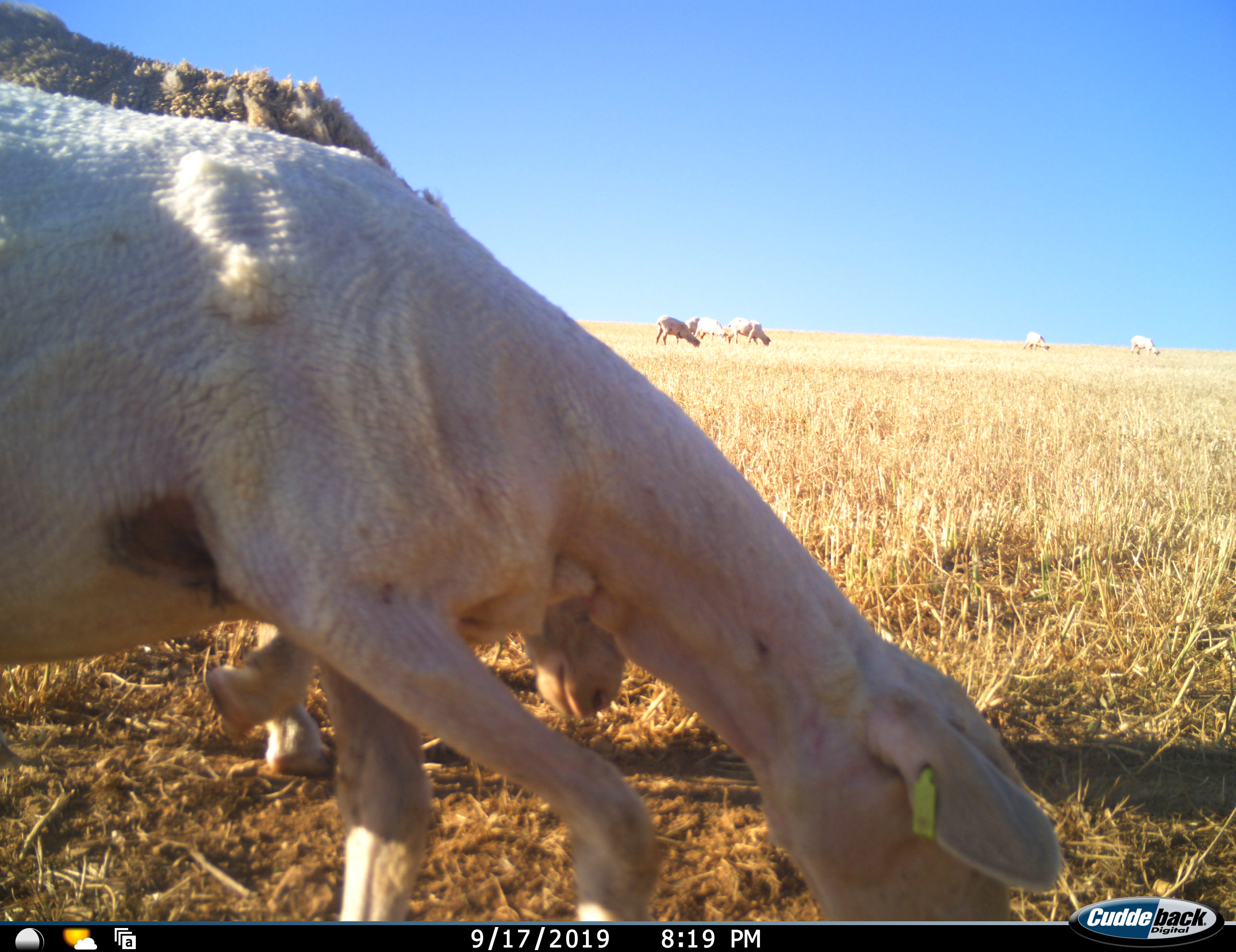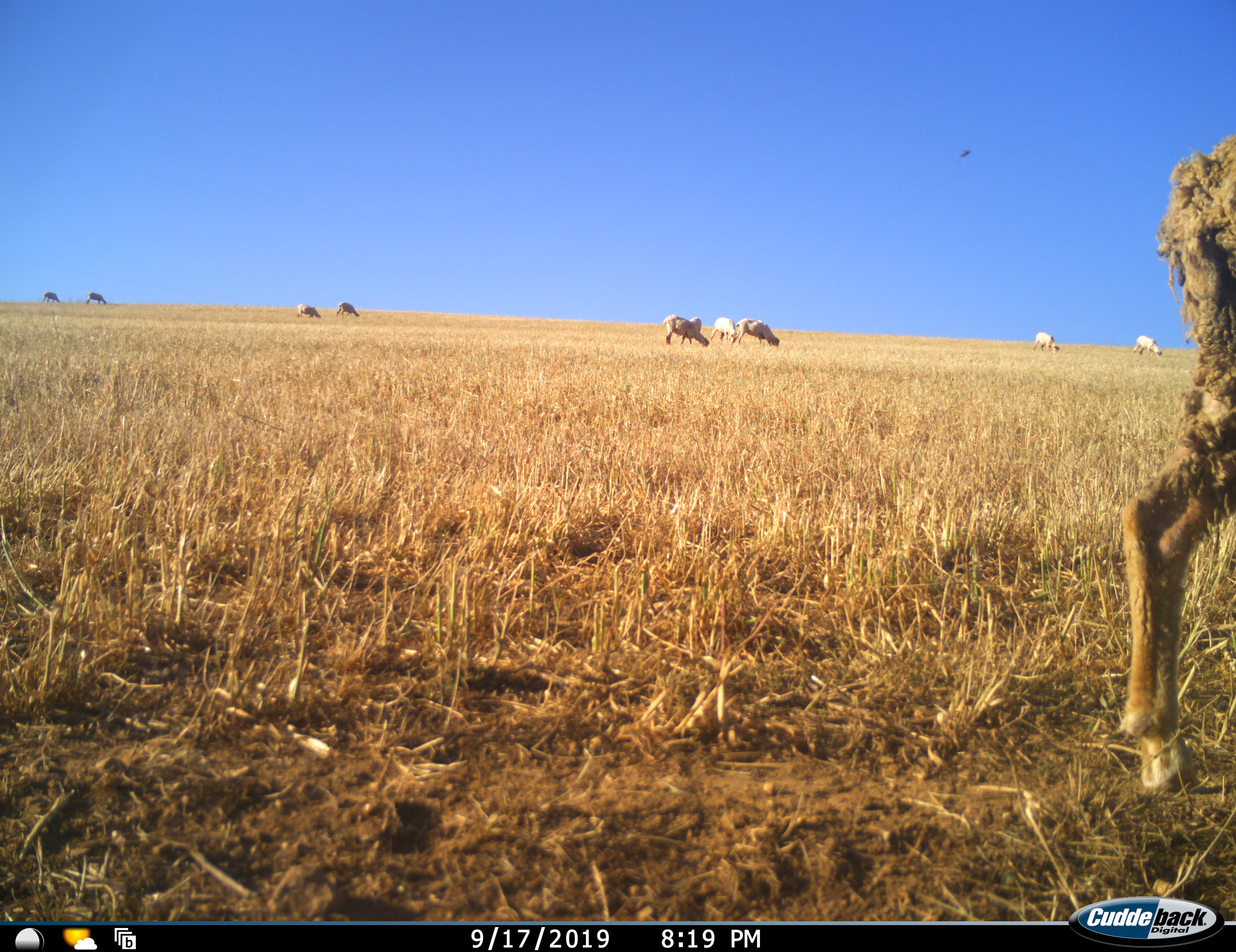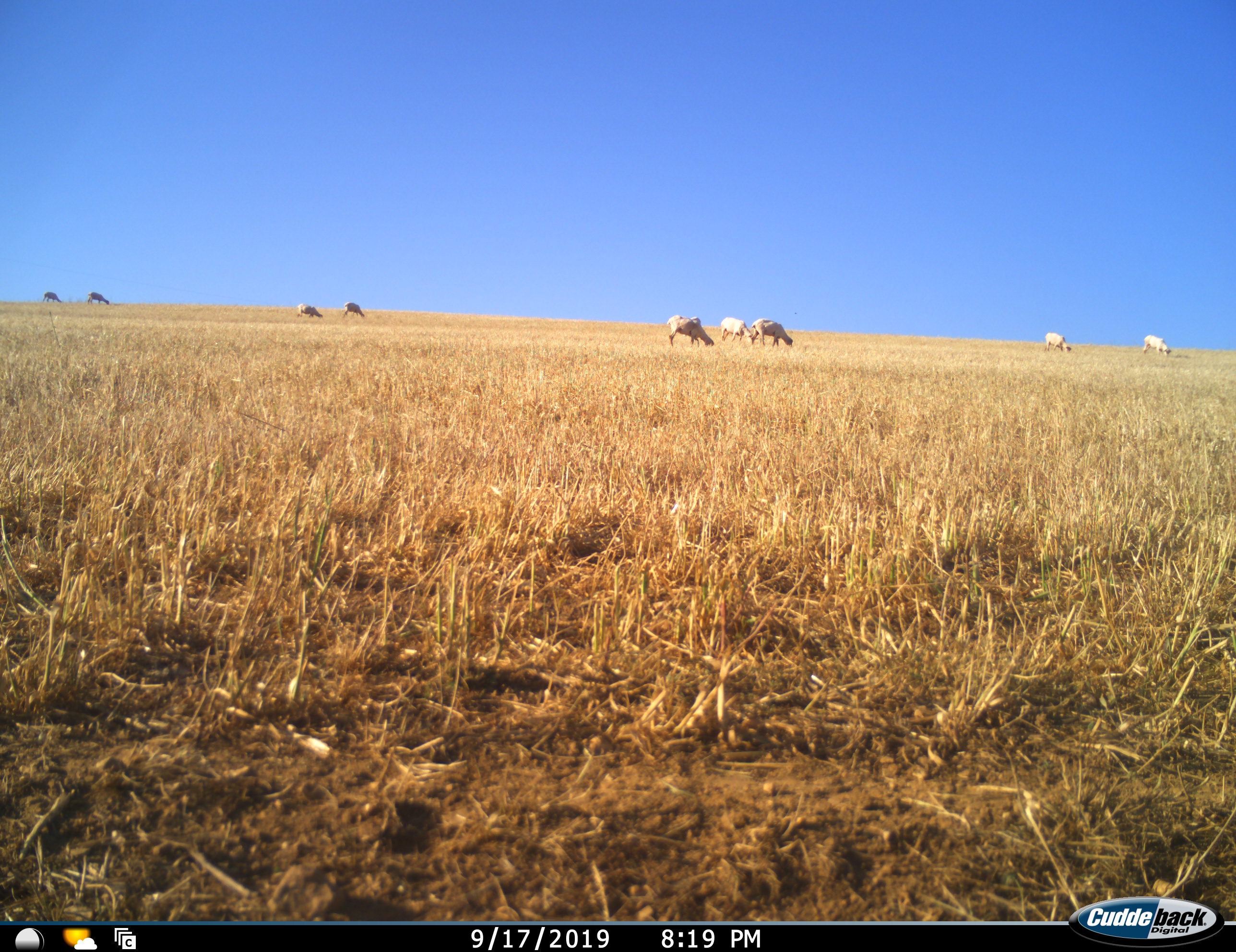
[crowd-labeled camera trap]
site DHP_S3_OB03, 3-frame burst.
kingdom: Animalia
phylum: Chordata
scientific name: Vertebrata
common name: domestic animal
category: domesticanimal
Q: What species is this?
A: Domesticanimal (domestic animal) (Vertebrata).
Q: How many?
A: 11-50.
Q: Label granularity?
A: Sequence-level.